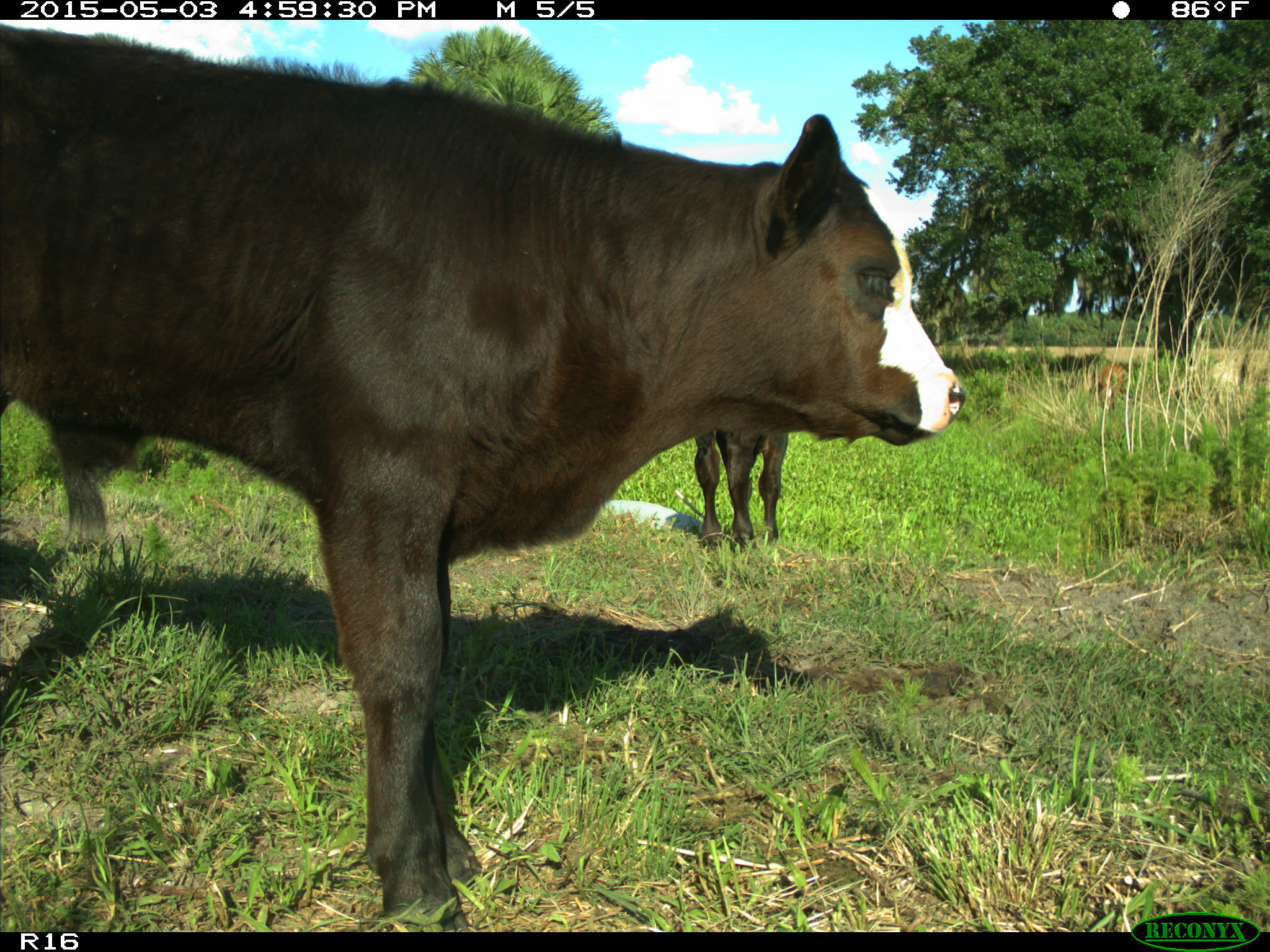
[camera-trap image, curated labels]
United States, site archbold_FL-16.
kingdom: Animalia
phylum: Chordata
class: Mammalia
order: Artiodactyla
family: Bovidae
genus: Bos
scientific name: Bos taurus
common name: domestic cow